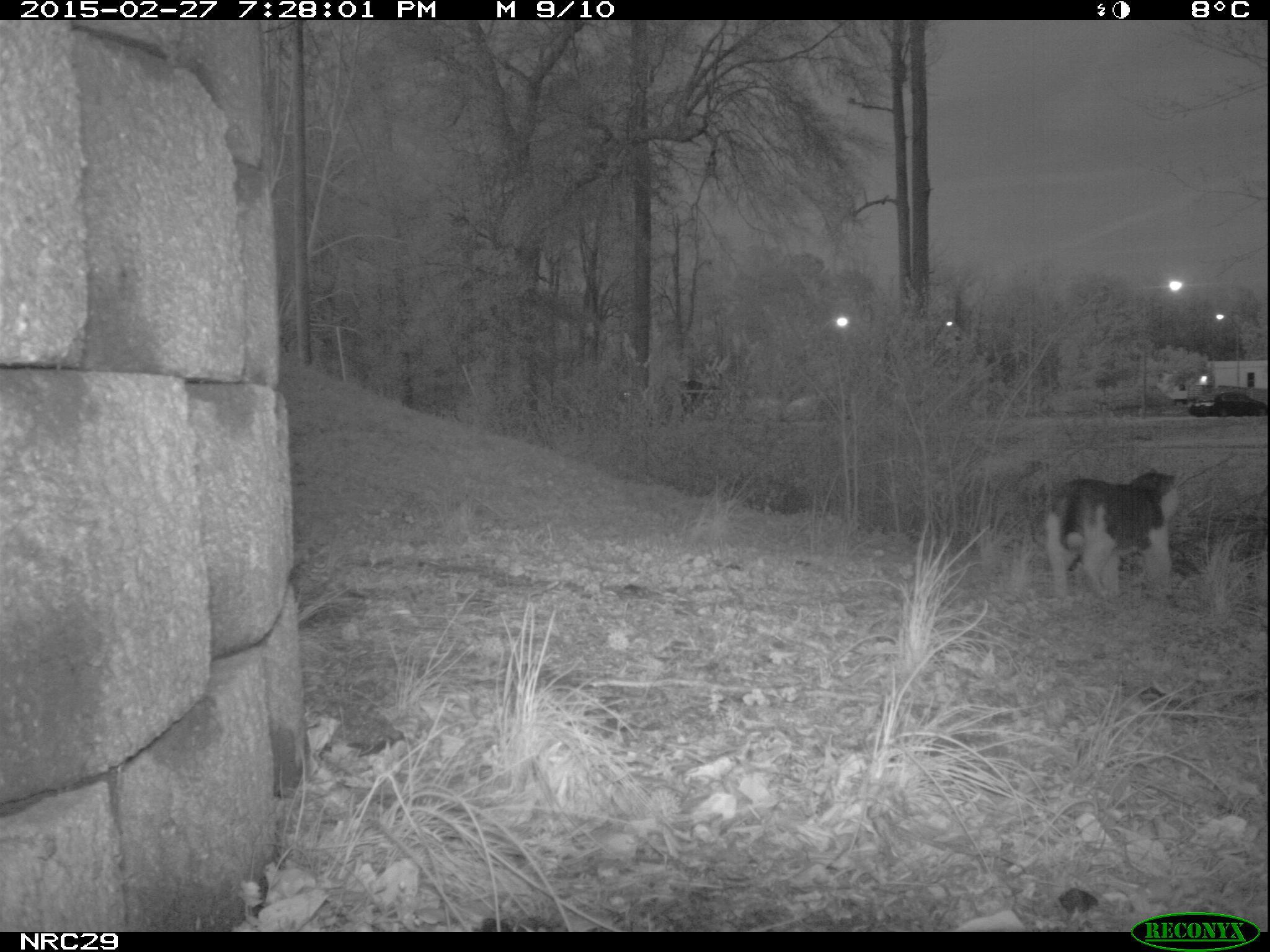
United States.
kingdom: Animalia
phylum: Chordata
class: Mammalia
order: Carnivora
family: Felidae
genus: Felis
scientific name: Felis catus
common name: domestic cat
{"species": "Domestic Cat (Felis catus)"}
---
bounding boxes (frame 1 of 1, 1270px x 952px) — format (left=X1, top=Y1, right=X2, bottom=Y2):
Domestic Cat: (left=1044, top=470, right=1170, bottom=594)